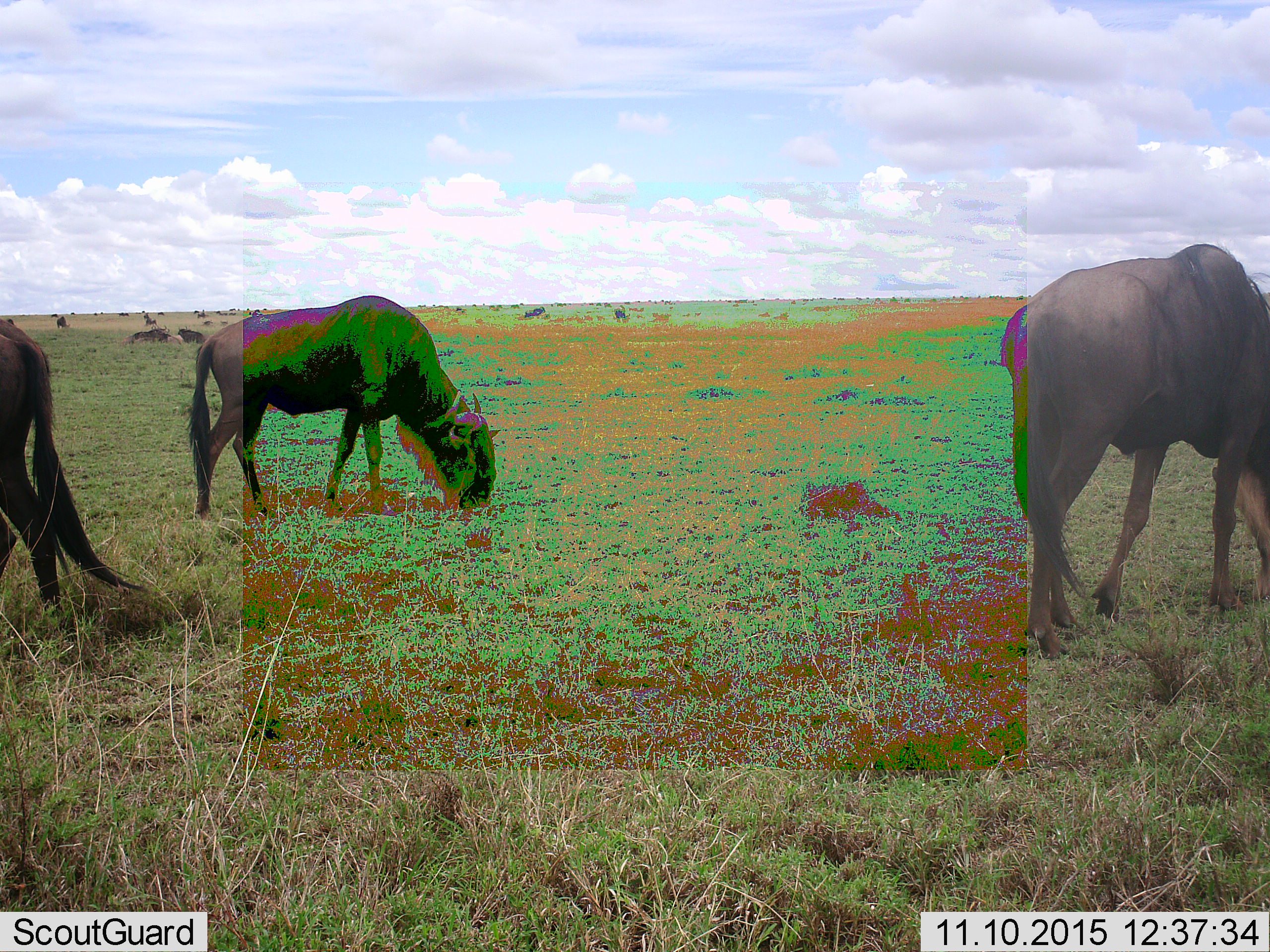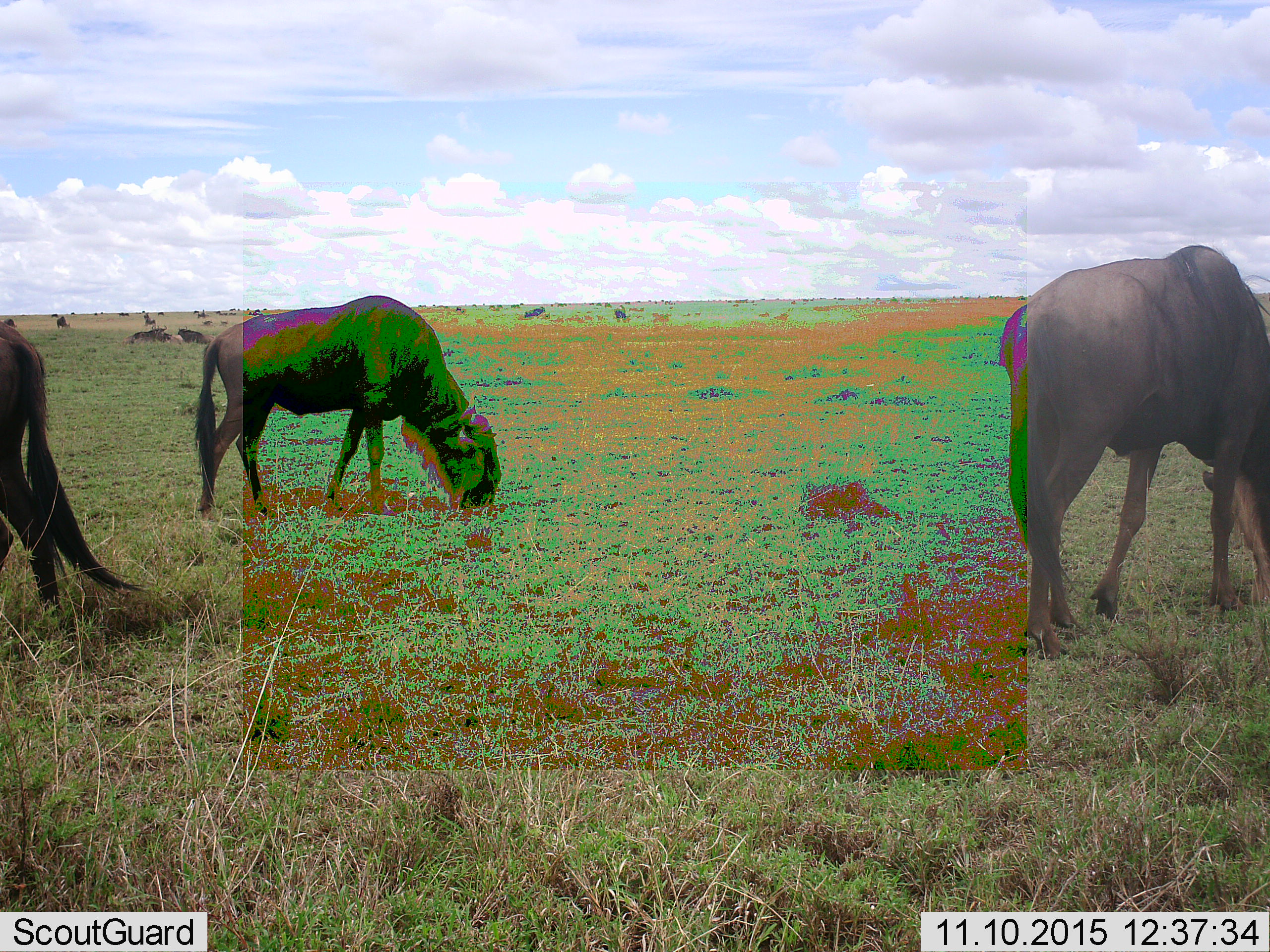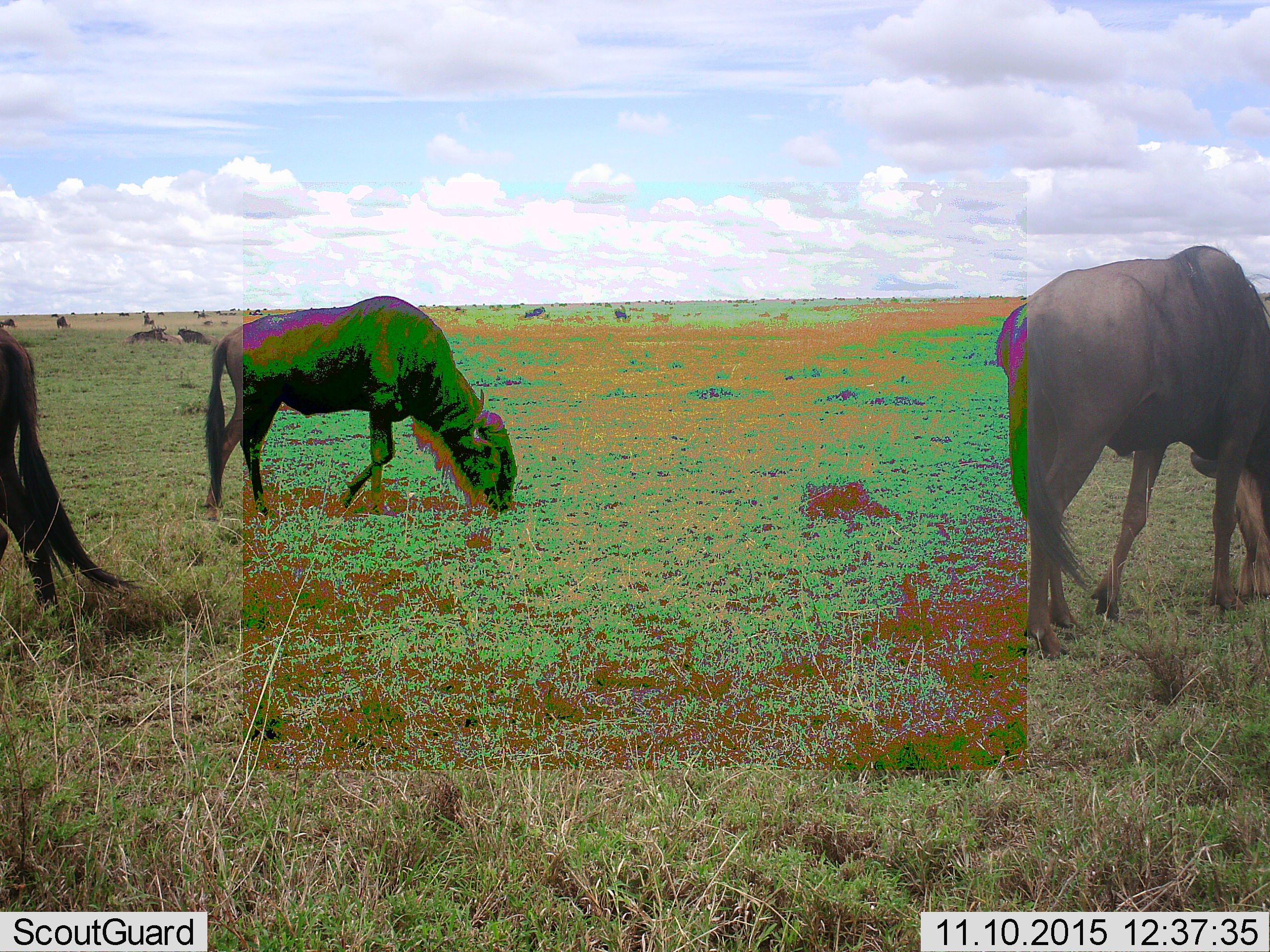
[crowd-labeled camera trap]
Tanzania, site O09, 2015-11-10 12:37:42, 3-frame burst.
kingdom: Animalia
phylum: Chordata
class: Mammalia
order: Artiodactyla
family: Bovidae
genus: Connochaetes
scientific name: Connochaetes taurinus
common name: blue wildebeest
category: wildebeest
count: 11-50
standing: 43%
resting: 71%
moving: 29%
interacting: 0%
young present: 0%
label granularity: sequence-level